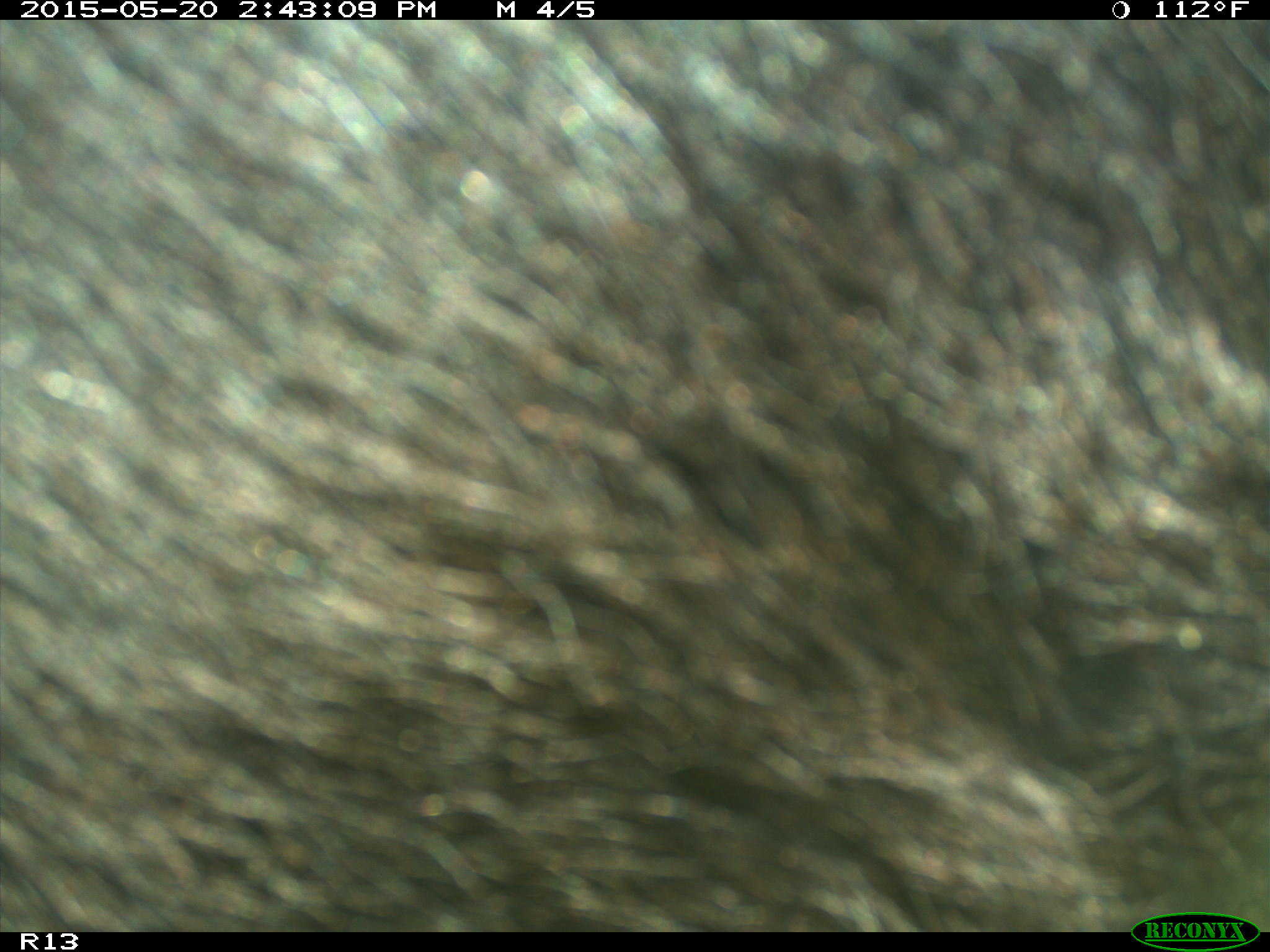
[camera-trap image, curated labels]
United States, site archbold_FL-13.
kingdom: Animalia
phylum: Chordata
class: Mammalia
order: Artiodactyla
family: Bovidae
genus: Bos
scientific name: Bos taurus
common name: domestic cow